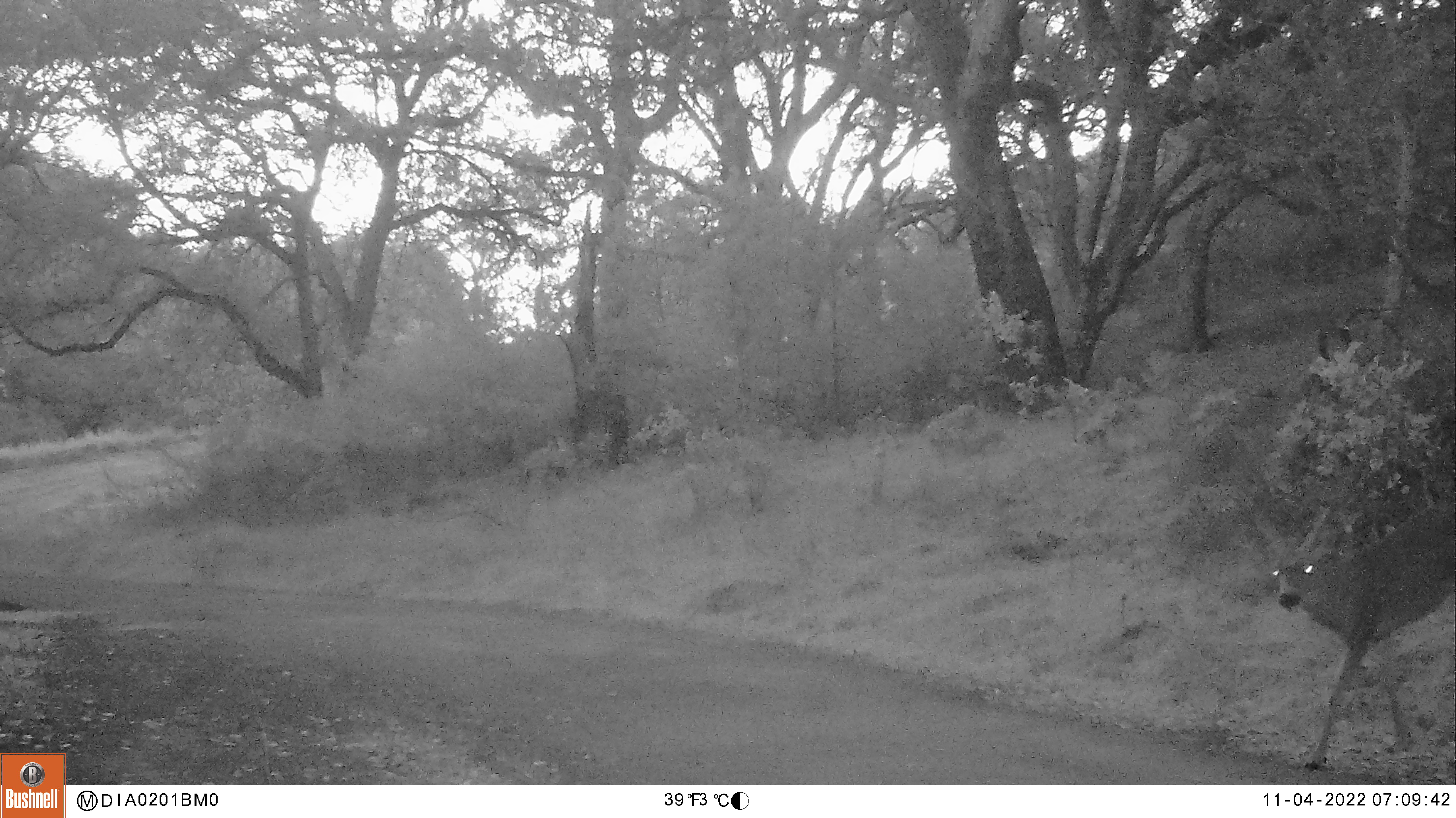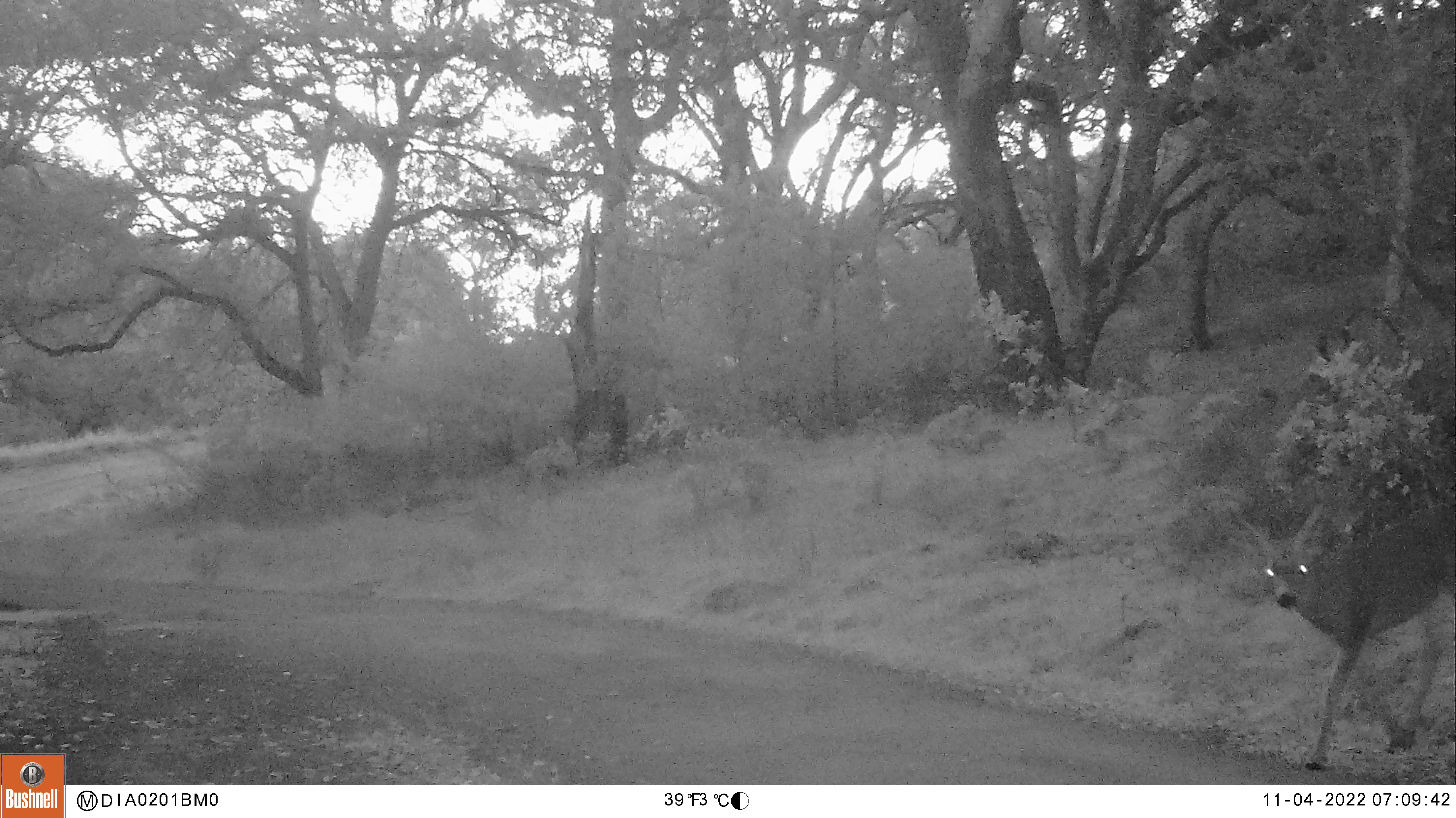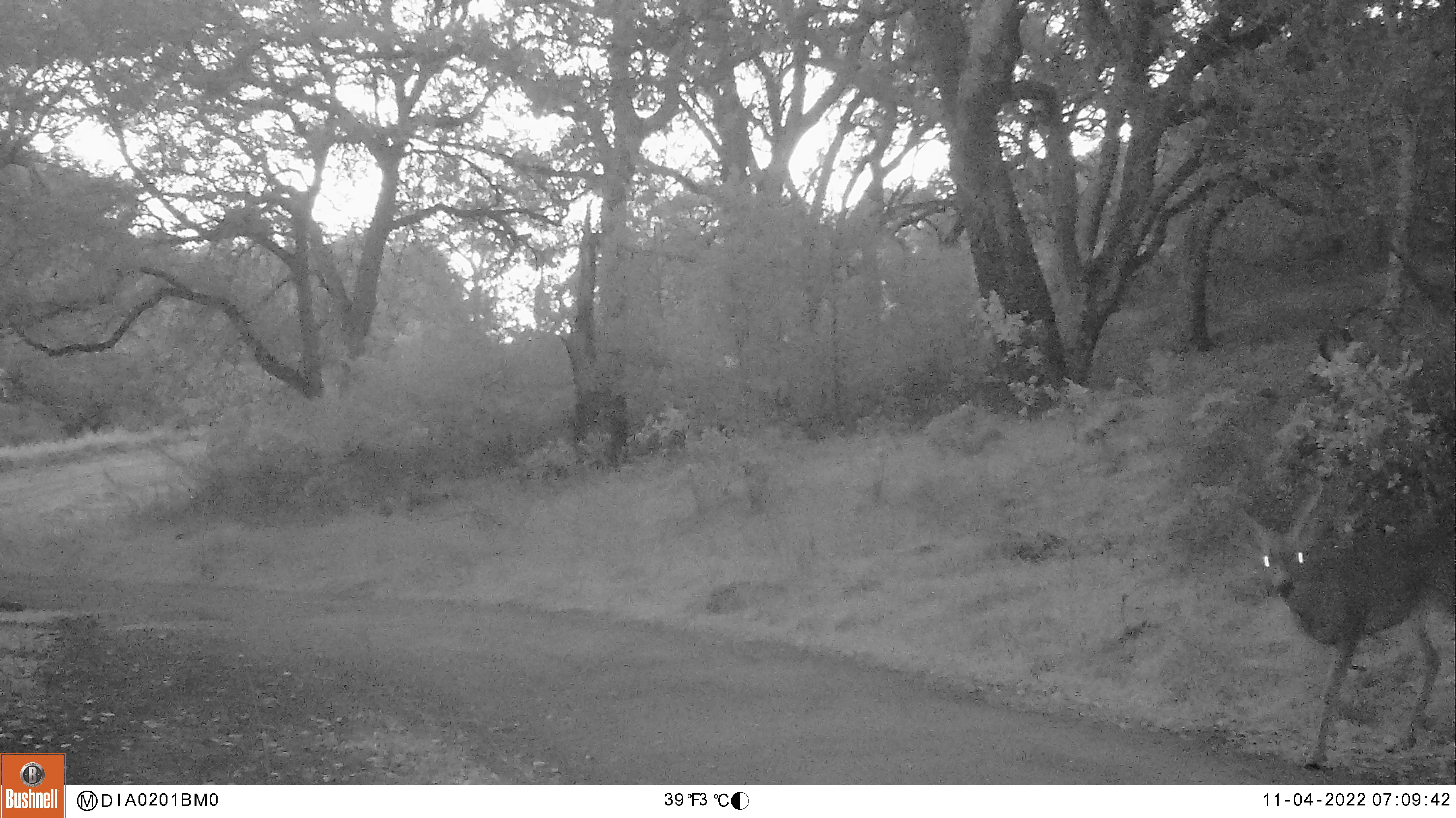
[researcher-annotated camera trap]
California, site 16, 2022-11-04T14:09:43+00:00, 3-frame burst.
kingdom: Animalia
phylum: Chordata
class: Mammalia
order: Artiodactyla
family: Cervidae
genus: Odocoileus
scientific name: Odocoileus hemionus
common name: mule deer